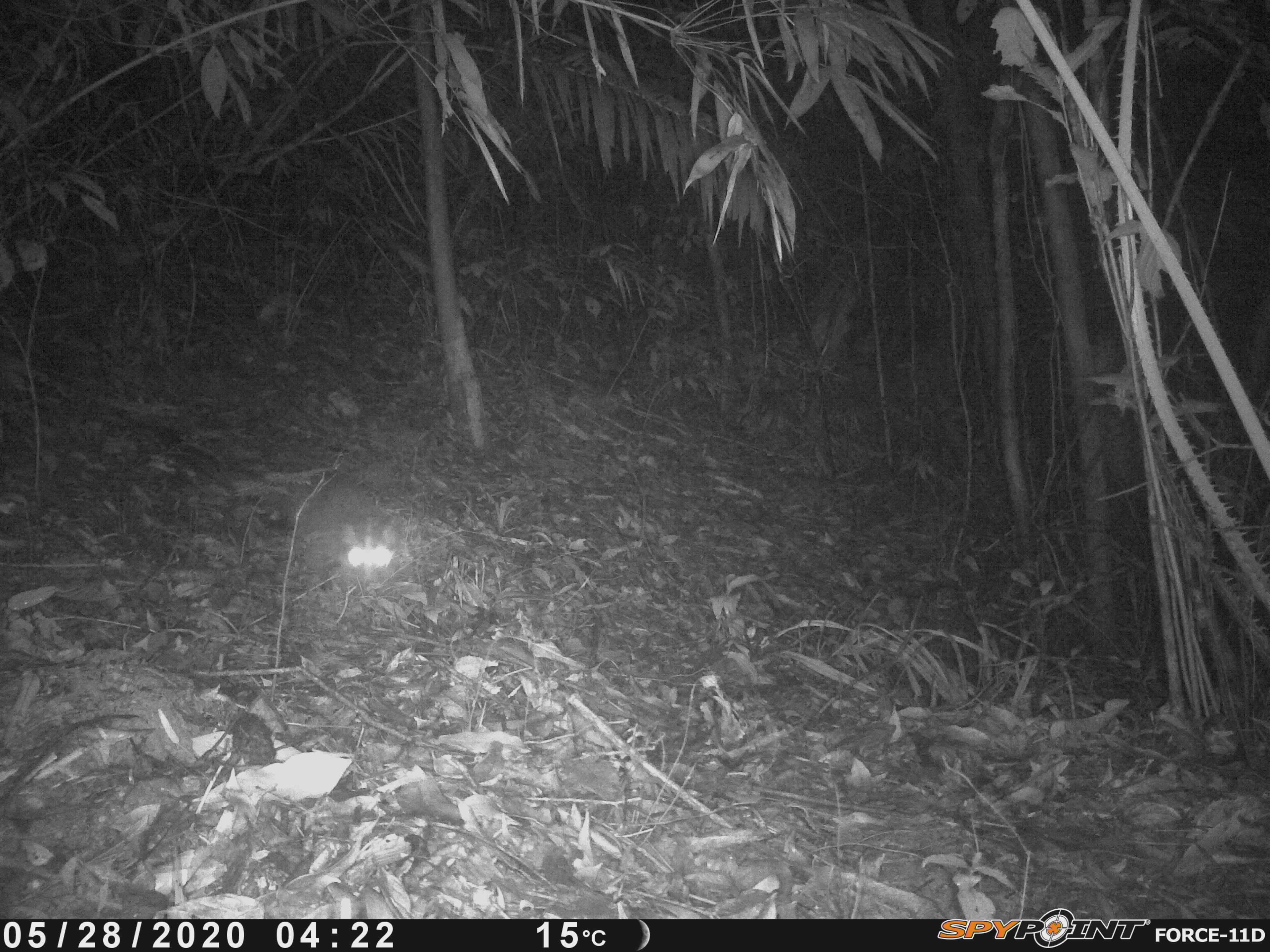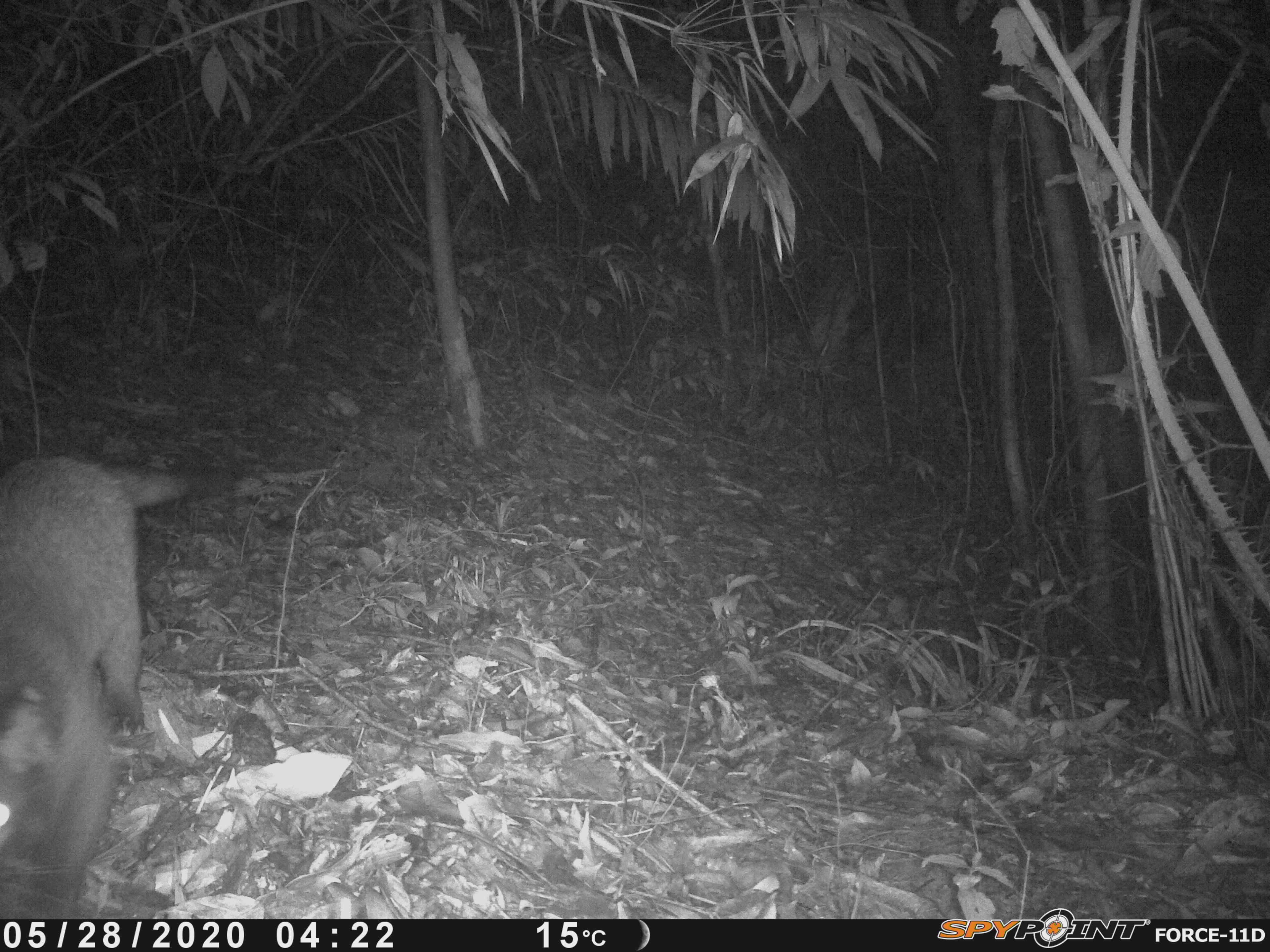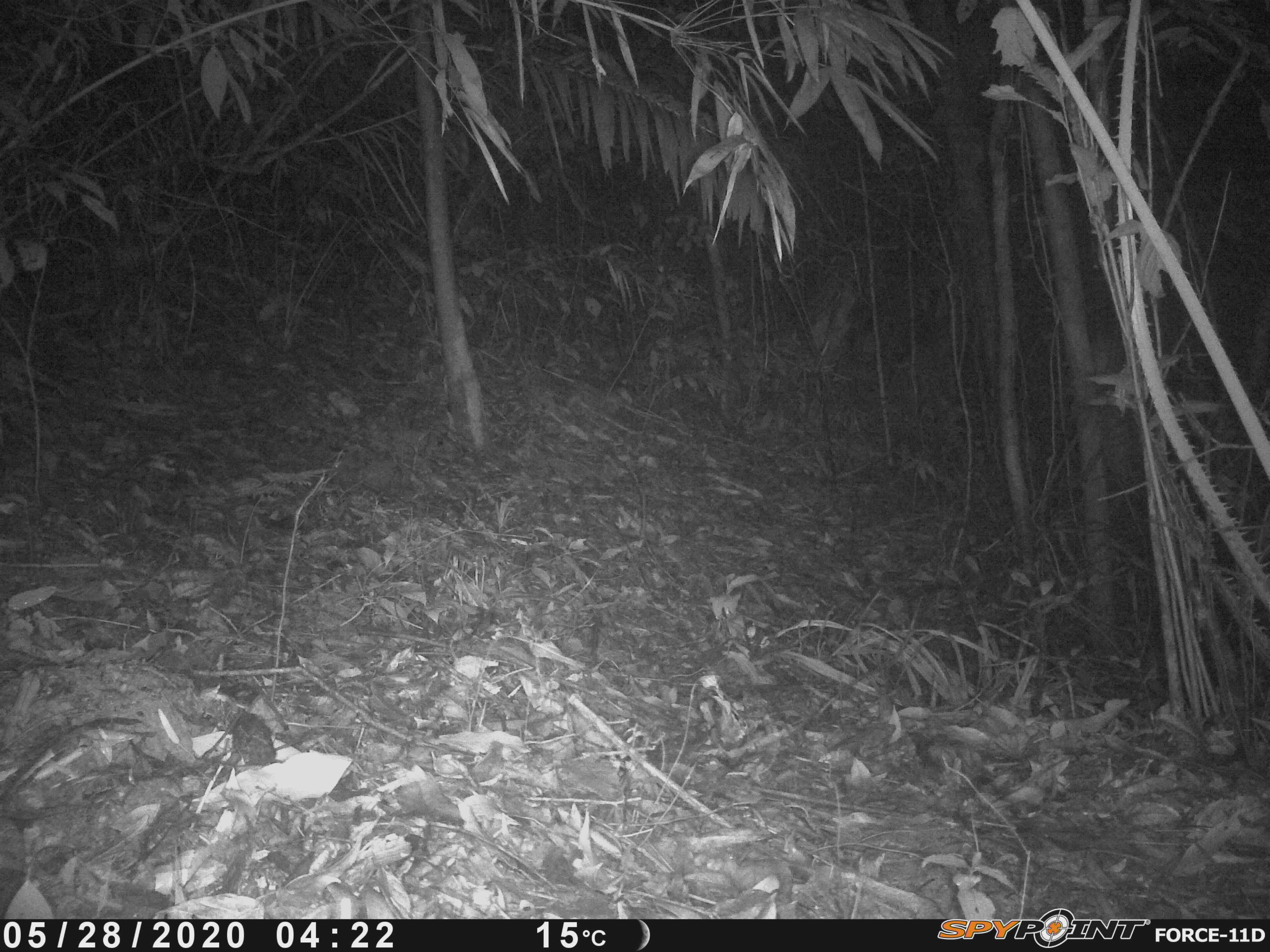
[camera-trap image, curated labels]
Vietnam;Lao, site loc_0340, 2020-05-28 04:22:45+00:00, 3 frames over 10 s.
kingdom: Animalia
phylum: Chordata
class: Mammalia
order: Carnivora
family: Viverridae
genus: Paguma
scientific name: Paguma larvata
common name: masked palm civet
Masked palm civet (Paguma larvata). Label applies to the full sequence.